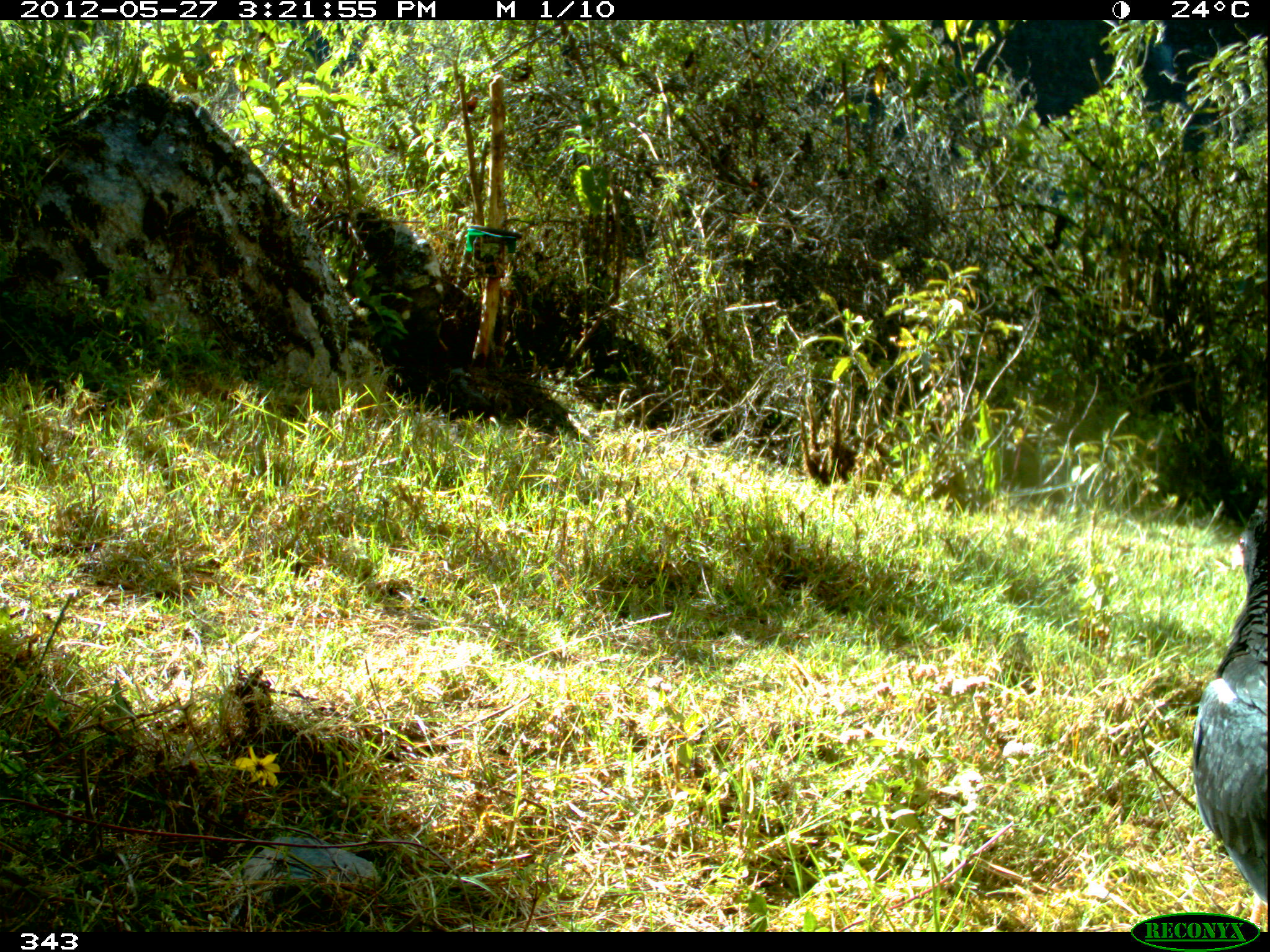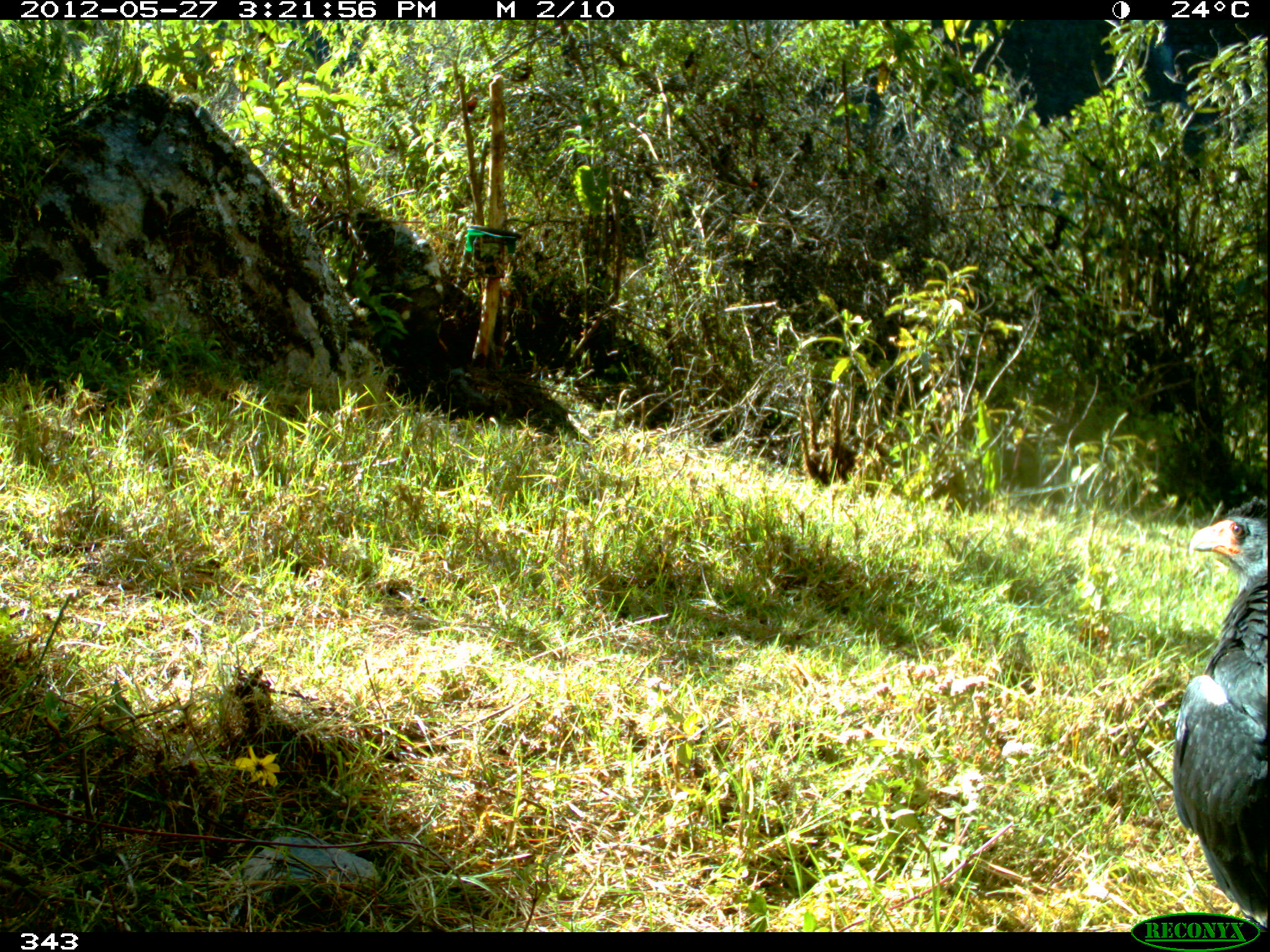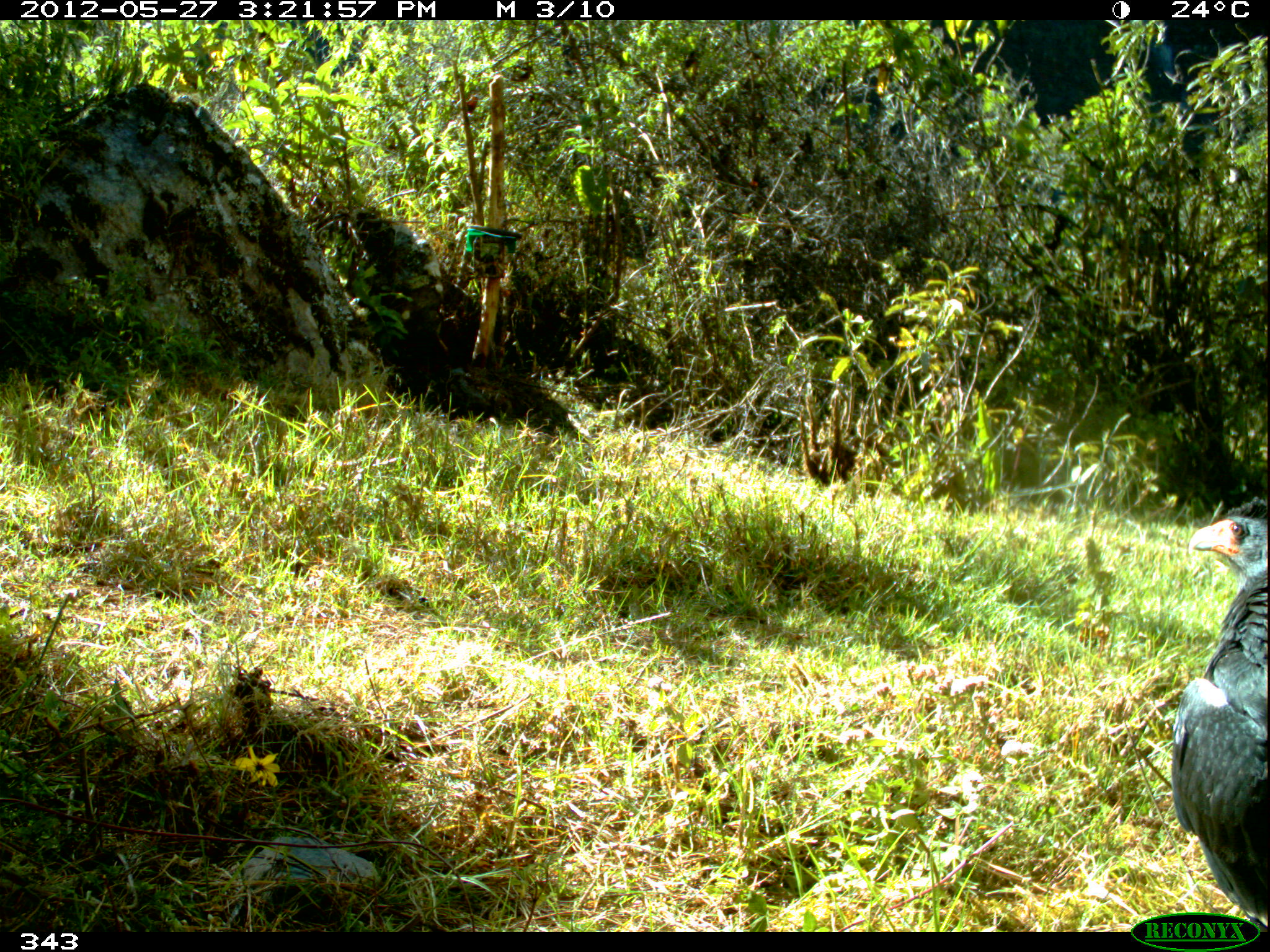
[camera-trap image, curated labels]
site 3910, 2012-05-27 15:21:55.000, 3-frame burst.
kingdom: Animalia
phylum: Chordata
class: Aves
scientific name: Aves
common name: bird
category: unknown bird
Unknown bird (bird) (Aves).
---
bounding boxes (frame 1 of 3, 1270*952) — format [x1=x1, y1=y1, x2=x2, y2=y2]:
unknown bird: [x1=1191, y1=500, x2=1270, y2=925]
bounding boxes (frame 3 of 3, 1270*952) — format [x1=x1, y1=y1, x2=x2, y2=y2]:
unknown bird: [x1=1170, y1=493, x2=1267, y2=927]